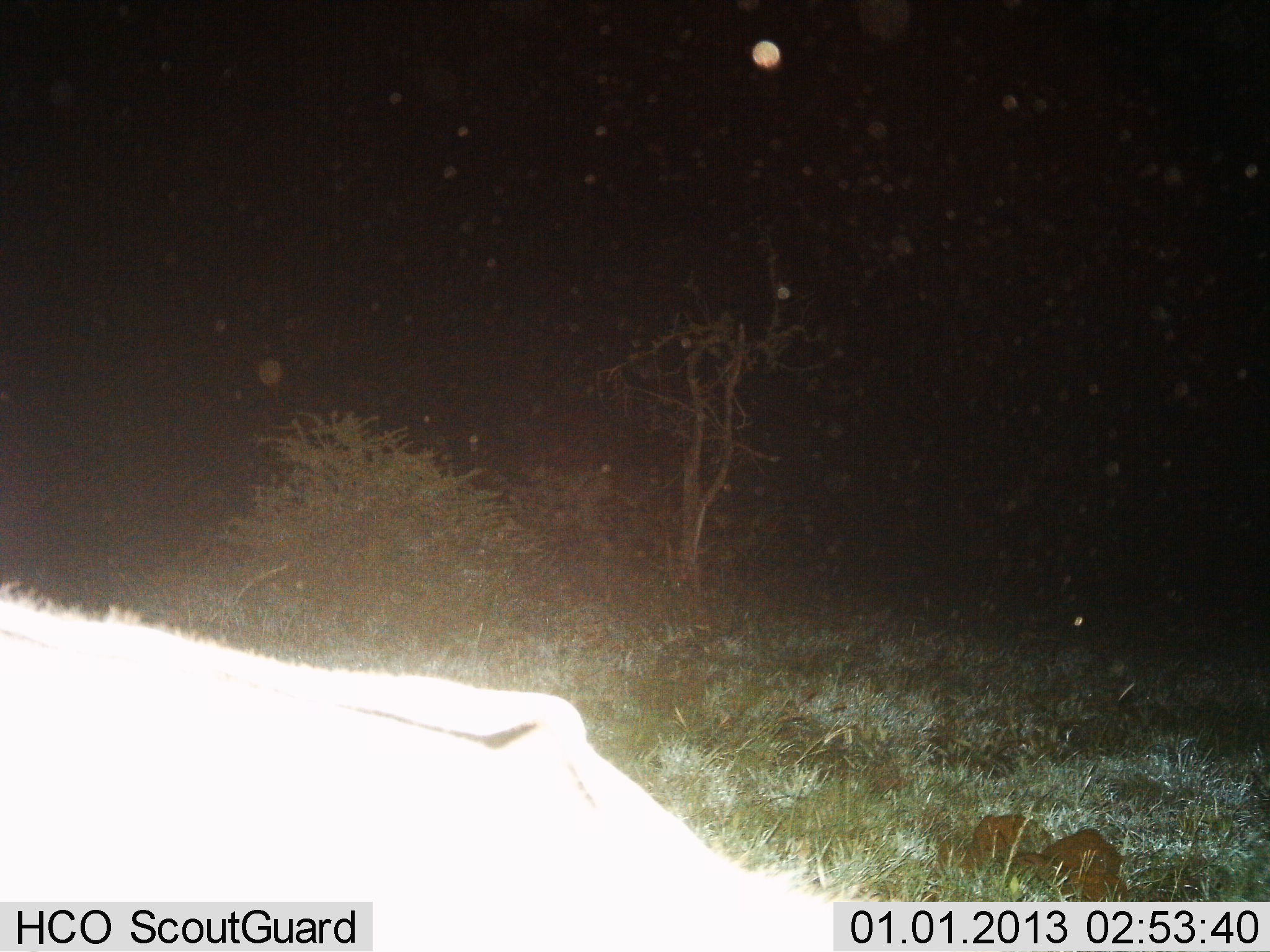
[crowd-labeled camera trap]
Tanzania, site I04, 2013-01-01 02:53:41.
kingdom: Animalia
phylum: Chordata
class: Mammalia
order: Artiodactyla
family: Suidae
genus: Phacochoerus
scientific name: Phacochoerus africanus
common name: warthog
Warthog (Phacochoerus africanus), count 1. Behavior (volunteer vote fractions): standing 80%, resting 0%, moving 0%, interacting 0%. Young present (vote fraction): 0%. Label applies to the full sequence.